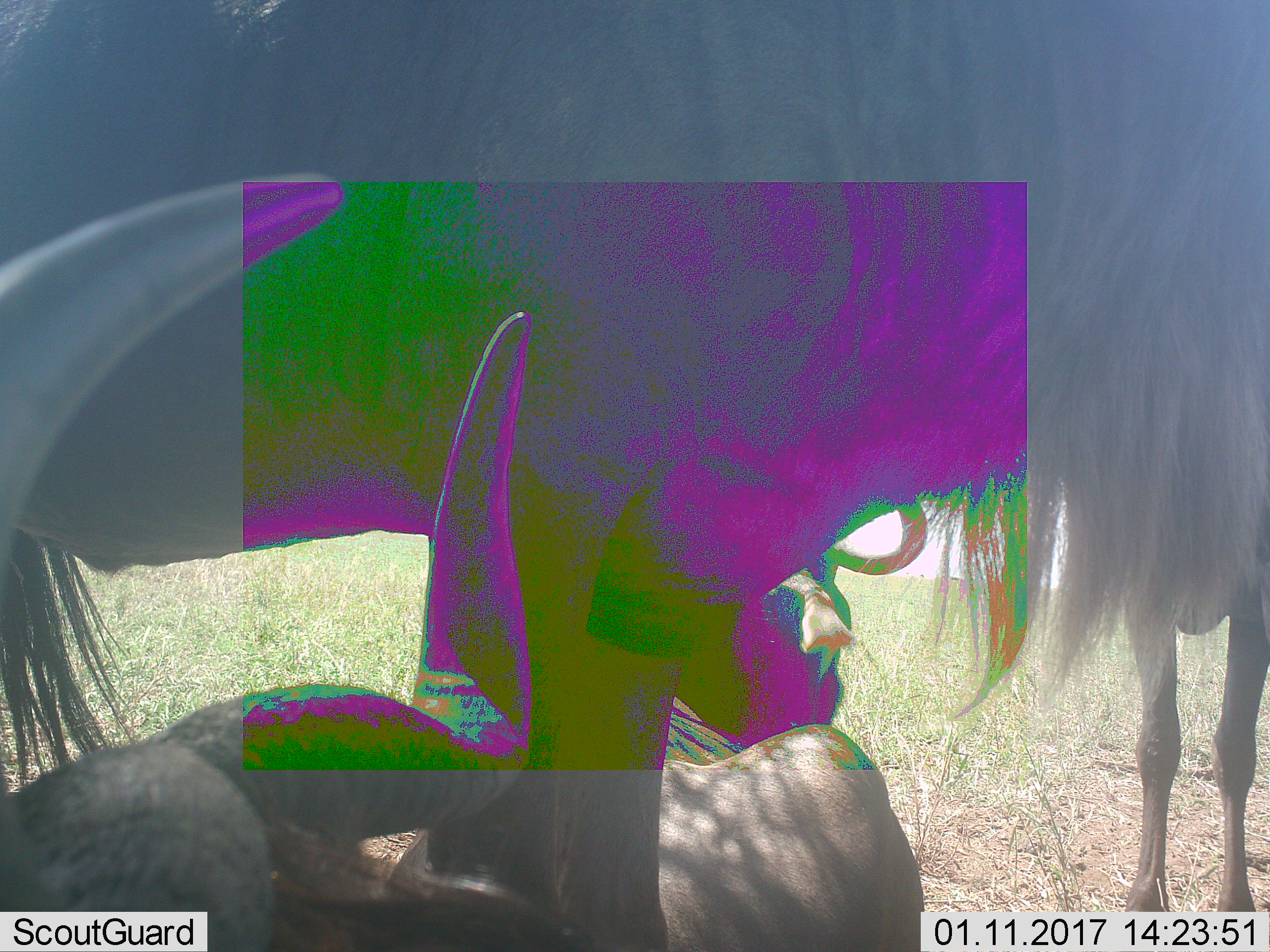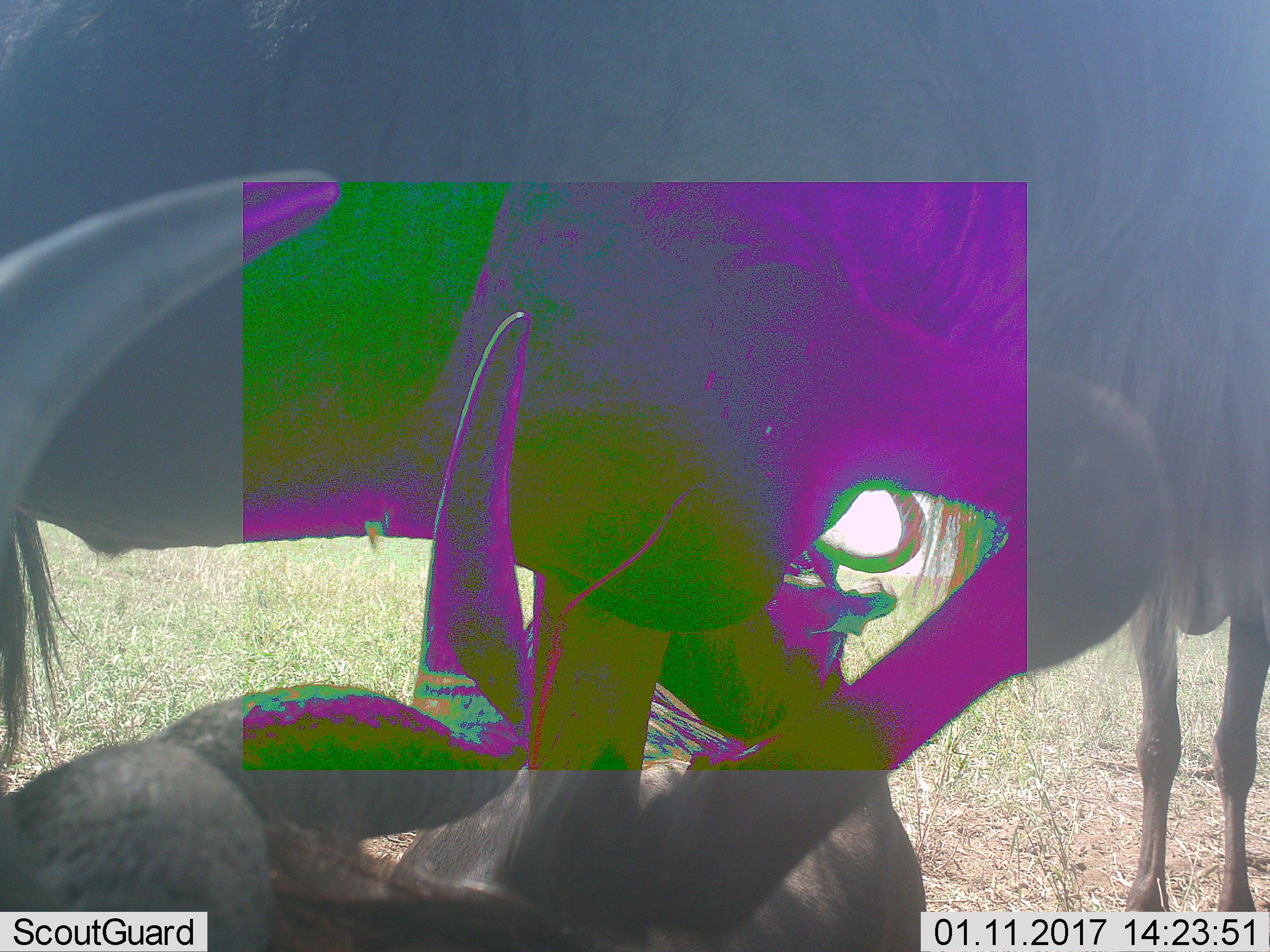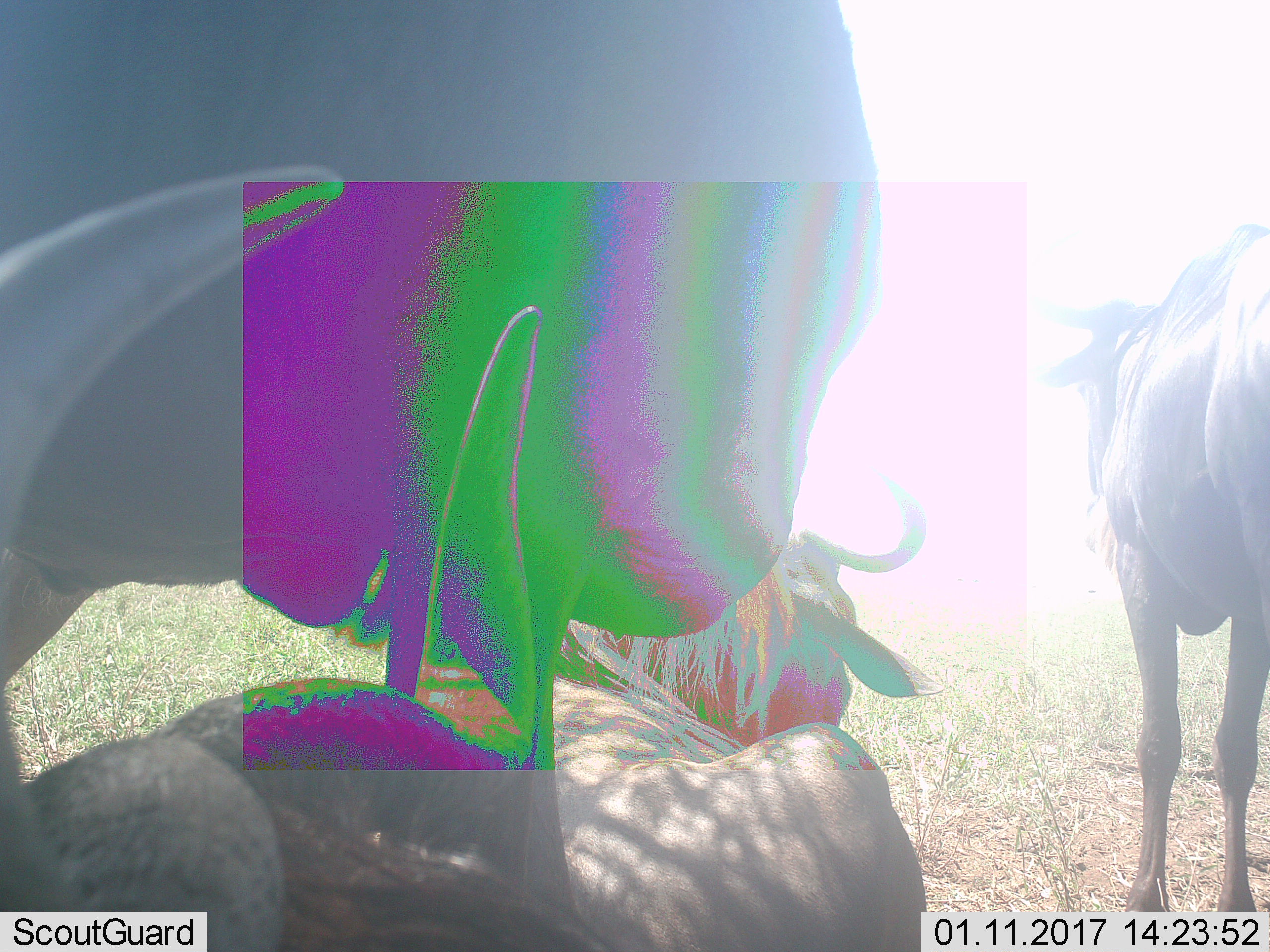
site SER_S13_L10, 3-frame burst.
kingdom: Animalia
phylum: Chordata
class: Mammalia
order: Artiodactyla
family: Bovidae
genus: Connochaetes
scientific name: Connochaetes taurinus taurinus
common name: blue wildebeest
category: wildebeestblue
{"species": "wildebeestblue (blue wildebeest) (Connochaetes taurinus taurinus)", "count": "3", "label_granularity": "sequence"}